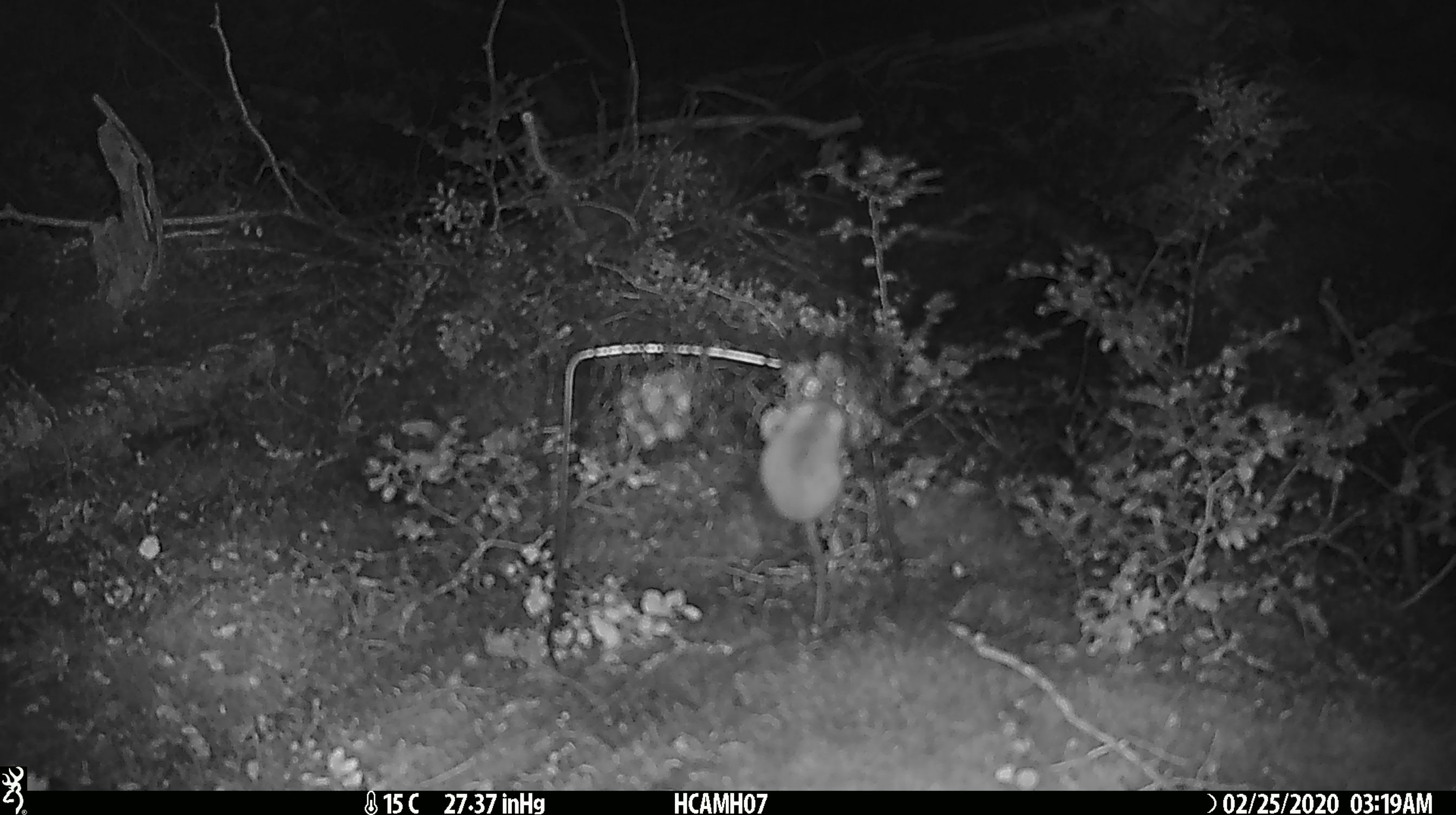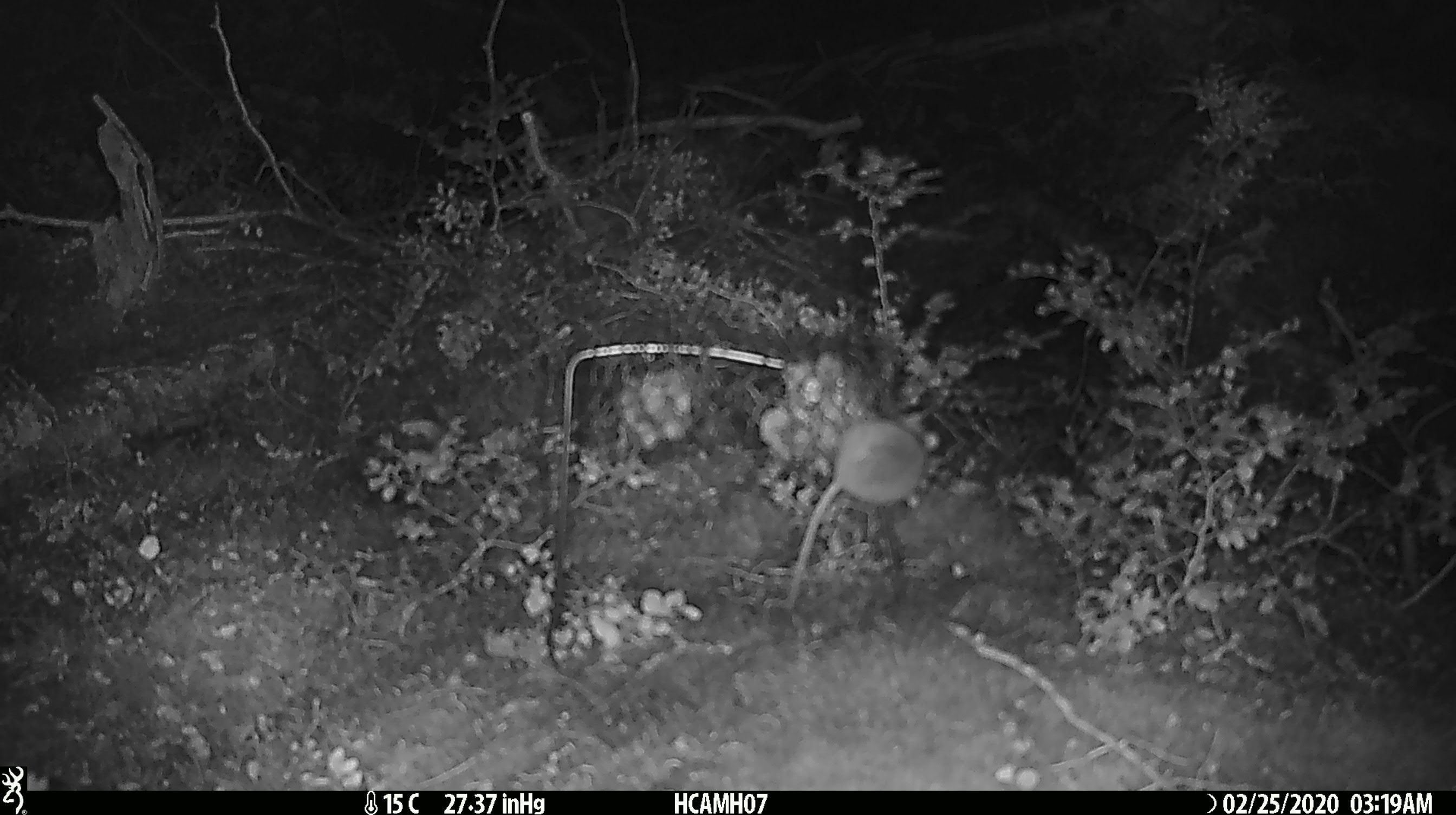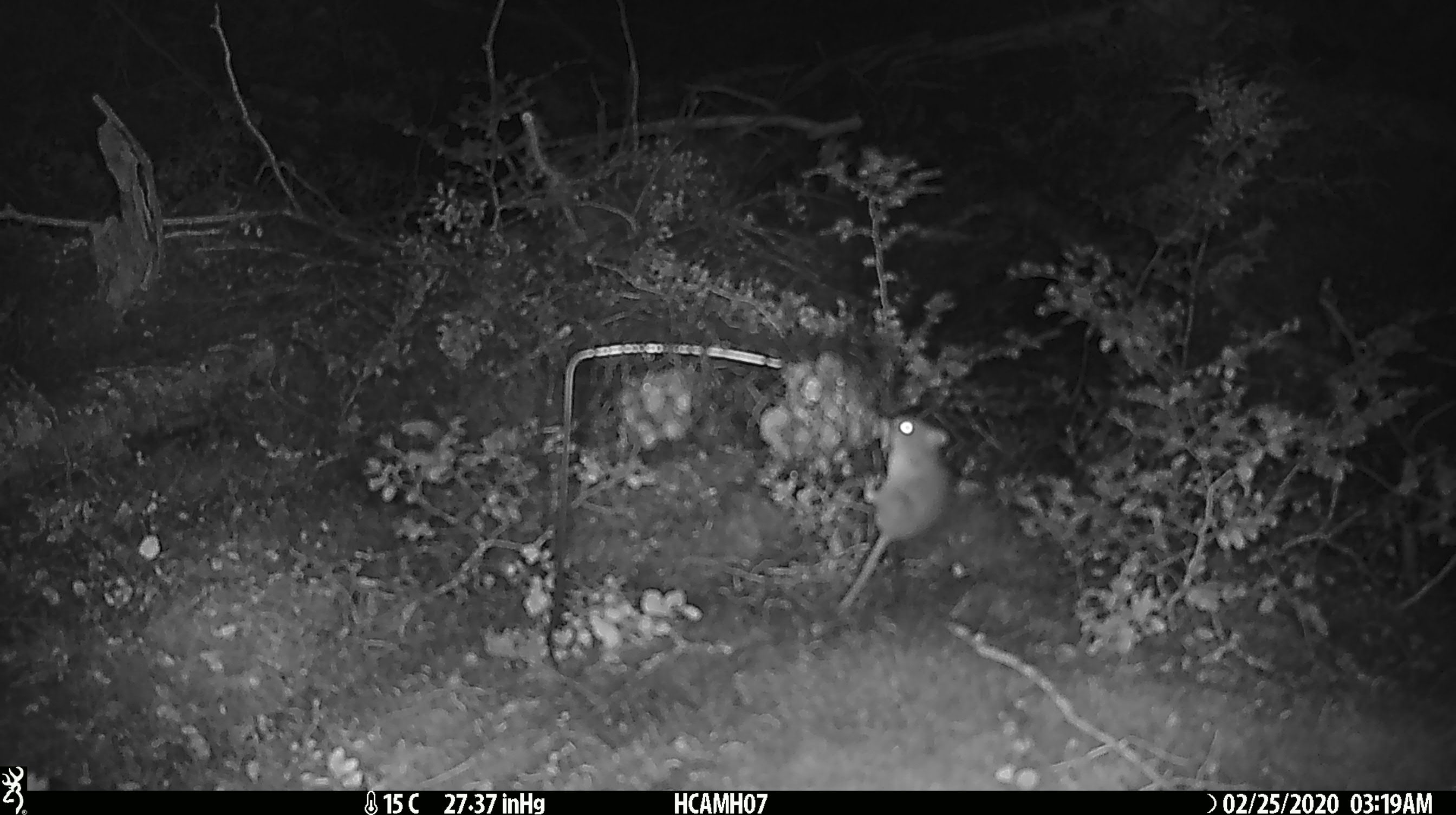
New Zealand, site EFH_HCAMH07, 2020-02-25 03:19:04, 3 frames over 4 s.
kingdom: Animalia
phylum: Chordata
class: Mammalia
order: Rodentia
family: Muridae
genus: Mus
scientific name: Mus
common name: mouse